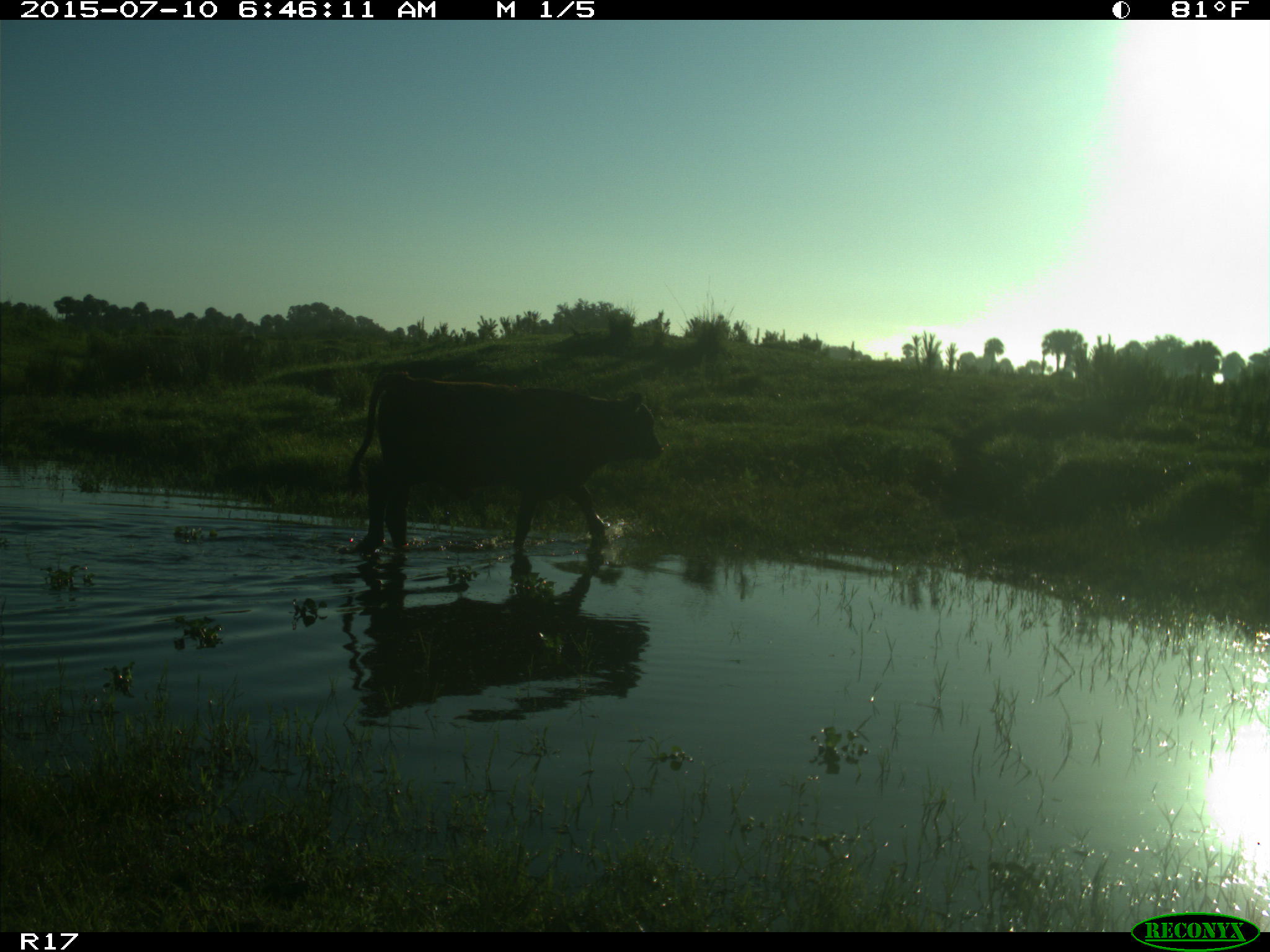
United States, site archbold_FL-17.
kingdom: Animalia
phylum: Chordata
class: Mammalia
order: Artiodactyla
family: Bovidae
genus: Bos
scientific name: Bos taurus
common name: domestic cow